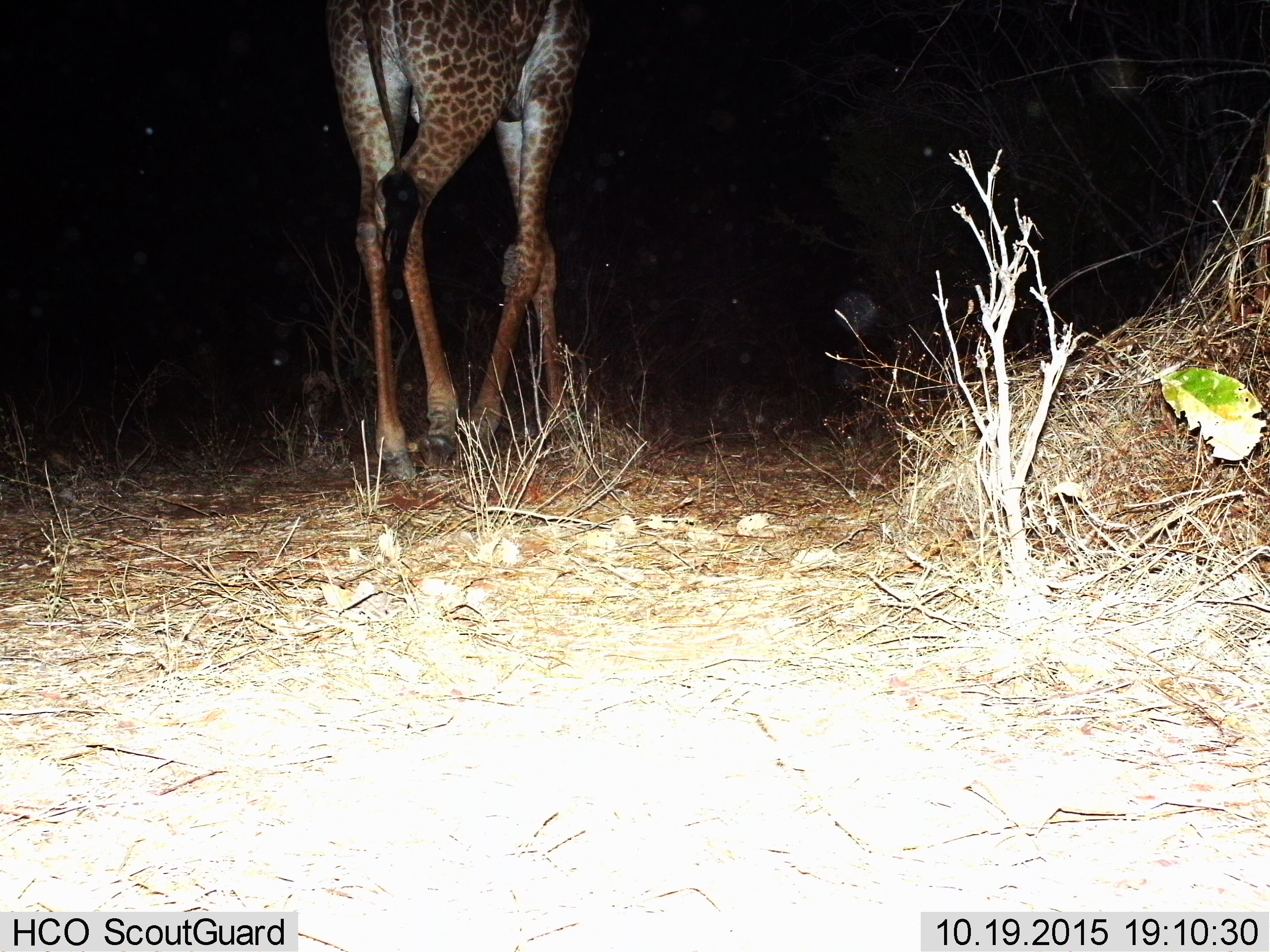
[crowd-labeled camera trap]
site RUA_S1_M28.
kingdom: Animalia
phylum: Chordata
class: Mammalia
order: Artiodactyla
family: Giraffidae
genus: Giraffa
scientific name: Giraffa camelopardalis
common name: giraffe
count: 1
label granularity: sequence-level